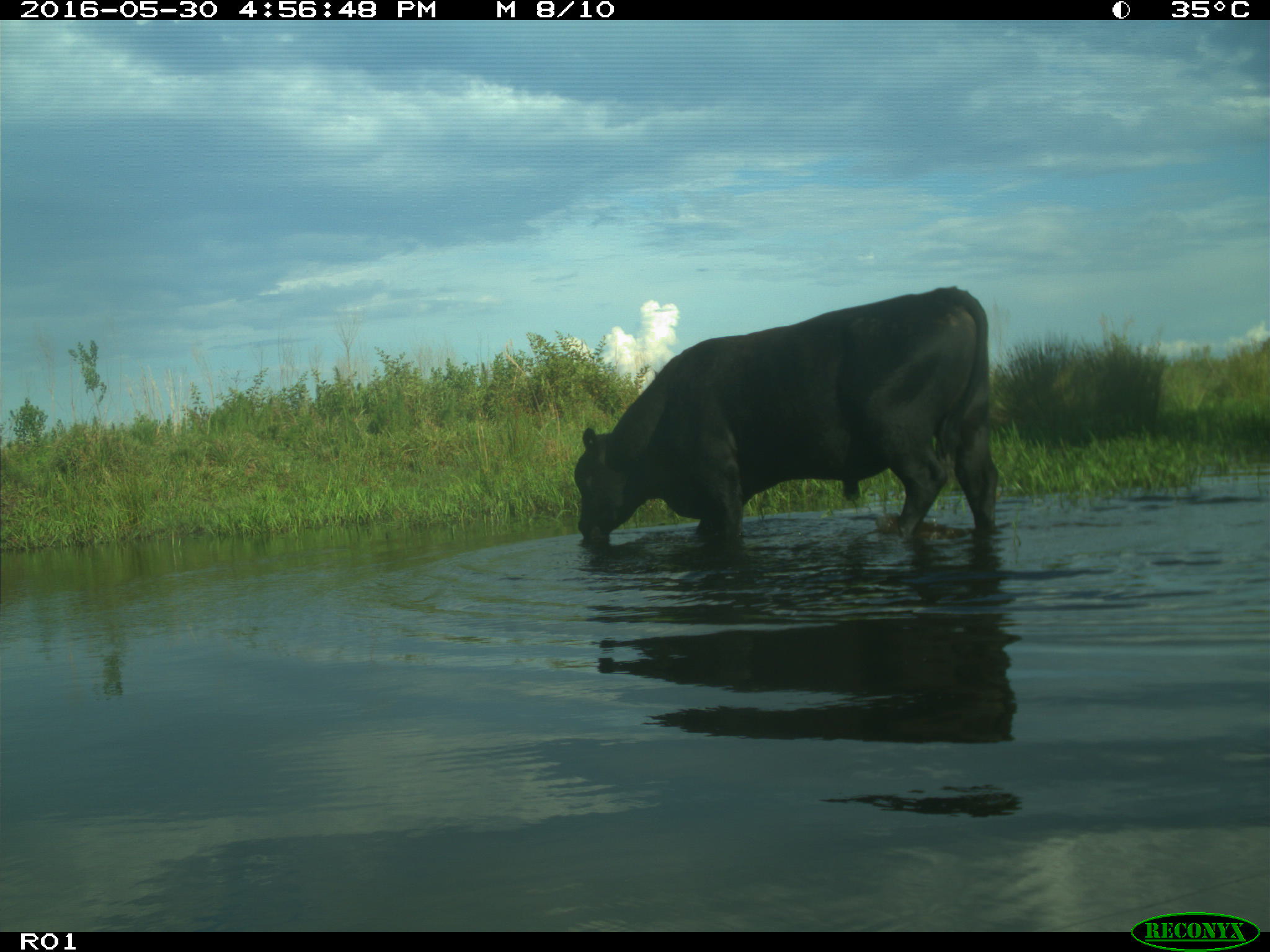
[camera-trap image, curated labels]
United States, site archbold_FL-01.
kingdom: Animalia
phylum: Chordata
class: Mammalia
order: Artiodactyla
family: Bovidae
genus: Bos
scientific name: Bos taurus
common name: domestic cow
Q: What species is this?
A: Bos taurus (domestic cow).